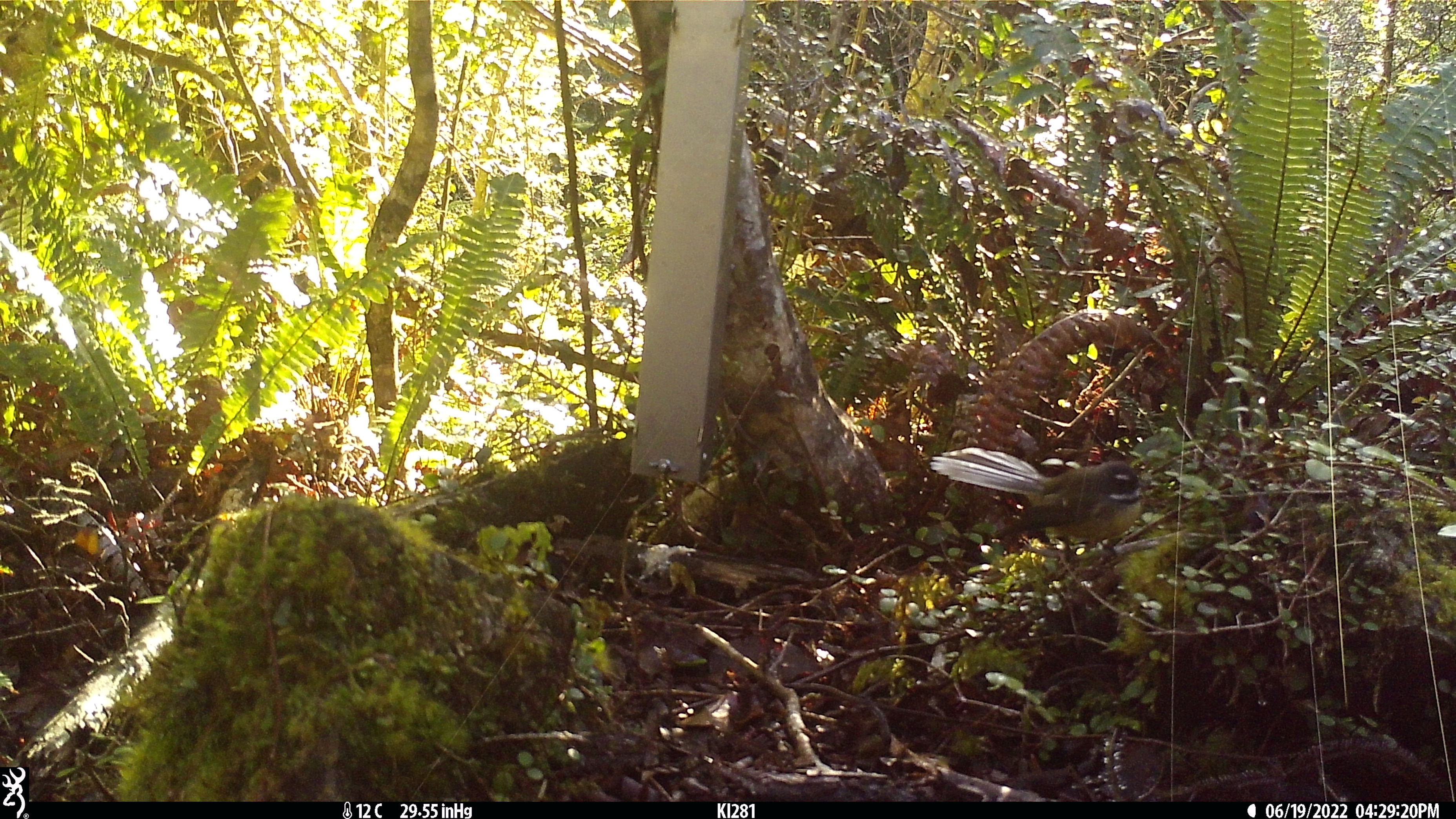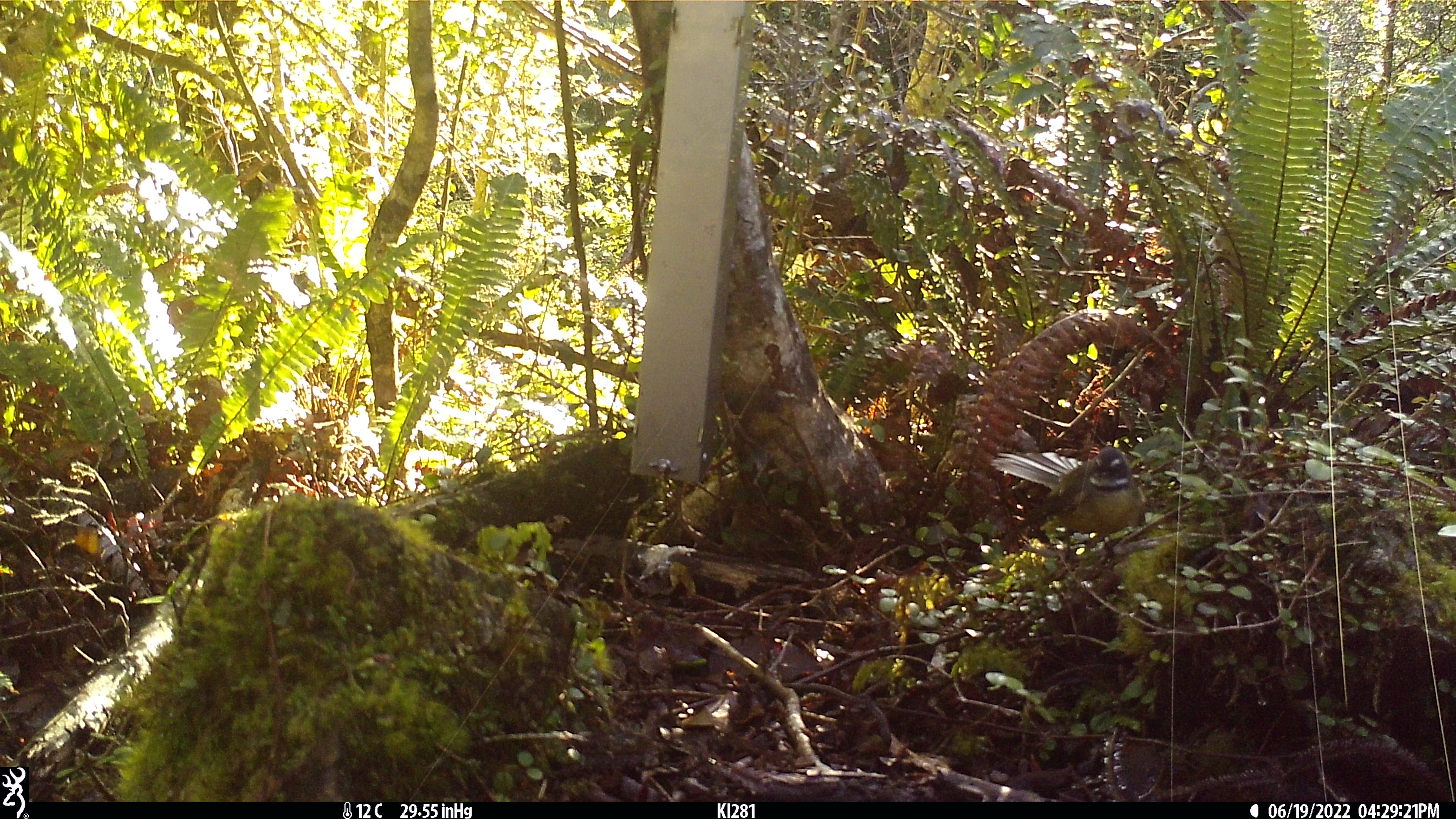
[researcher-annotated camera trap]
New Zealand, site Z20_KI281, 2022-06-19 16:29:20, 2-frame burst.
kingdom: Animalia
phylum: Chordata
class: Aves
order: Passeriformes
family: Rhipiduridae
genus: Rhipidura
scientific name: Rhipidura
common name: fantails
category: fantail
Fantail (fantails) (Rhipidura).